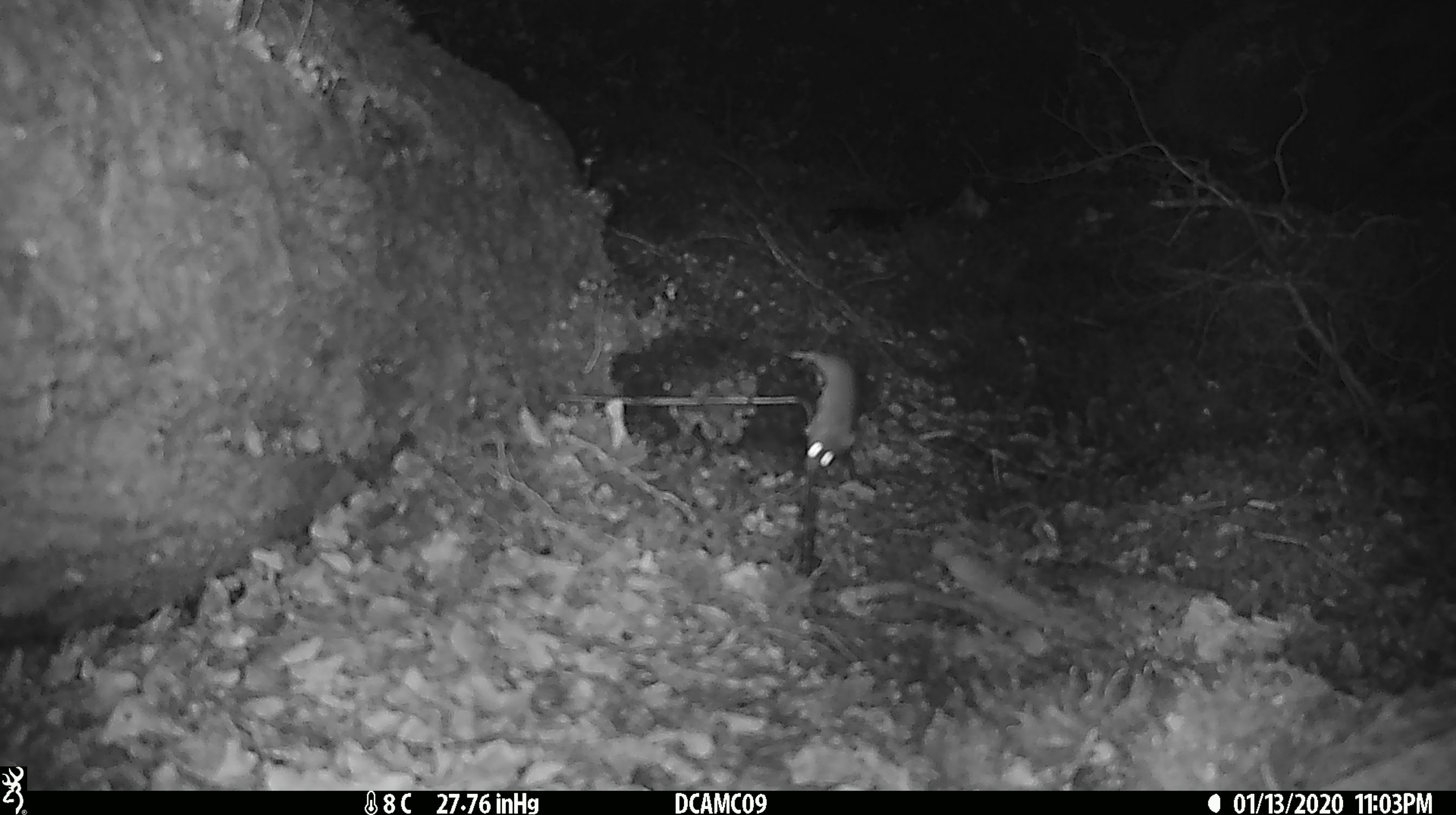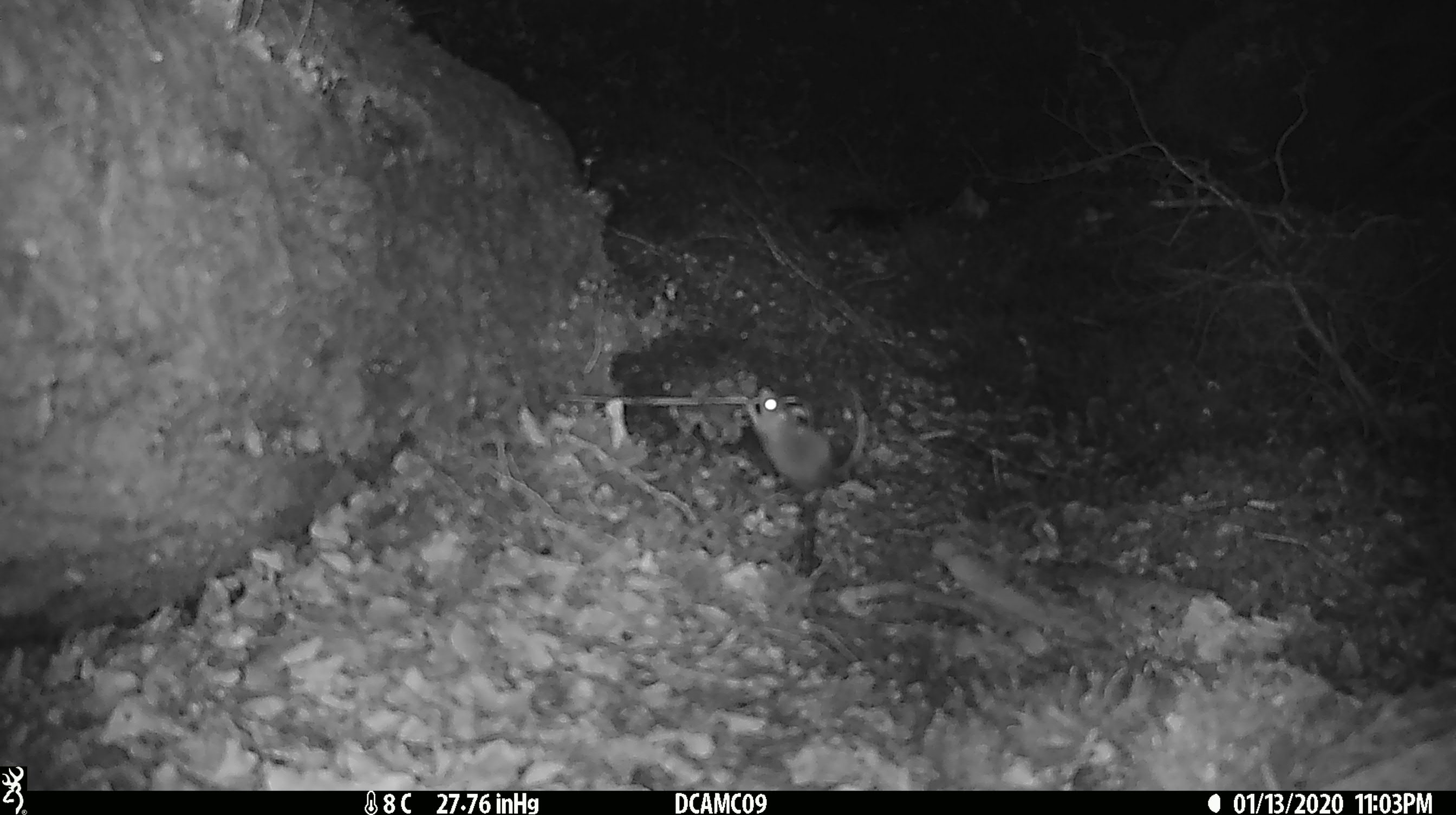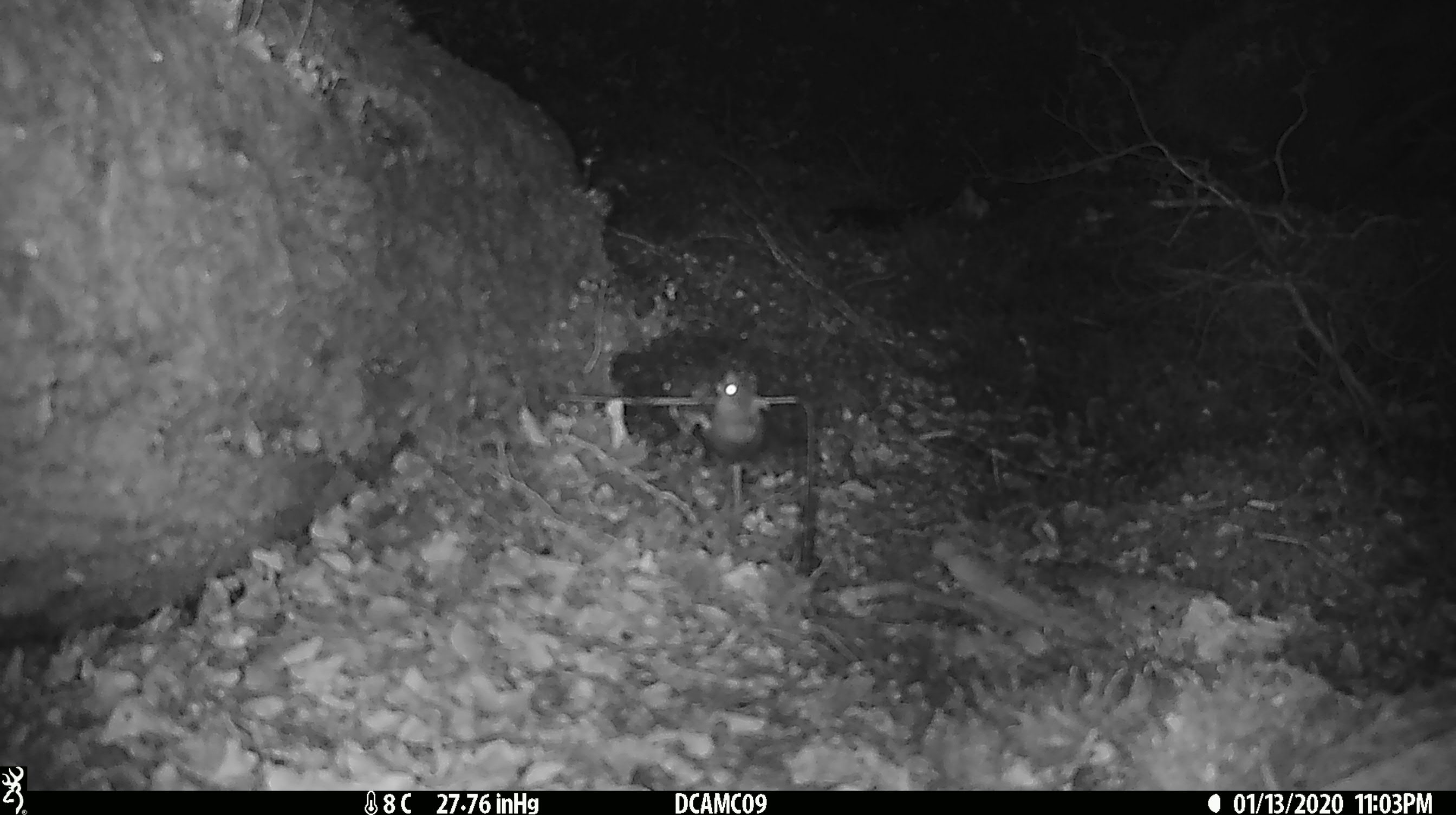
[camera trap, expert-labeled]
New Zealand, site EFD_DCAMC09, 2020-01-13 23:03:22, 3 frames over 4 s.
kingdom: Animalia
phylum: Chordata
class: Mammalia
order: Rodentia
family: Muridae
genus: Mus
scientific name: Mus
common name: mouse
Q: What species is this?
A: Mouse (Mus).